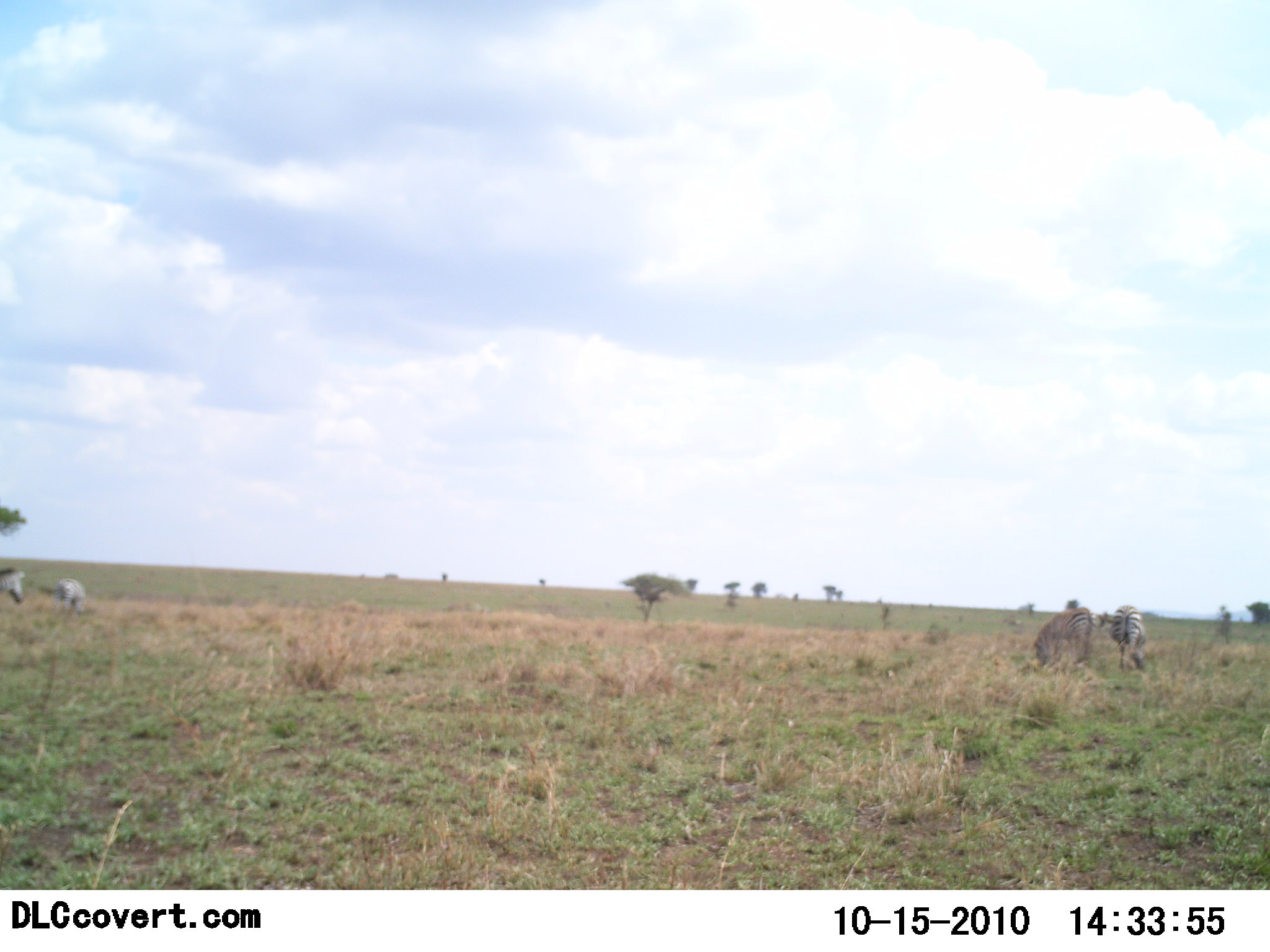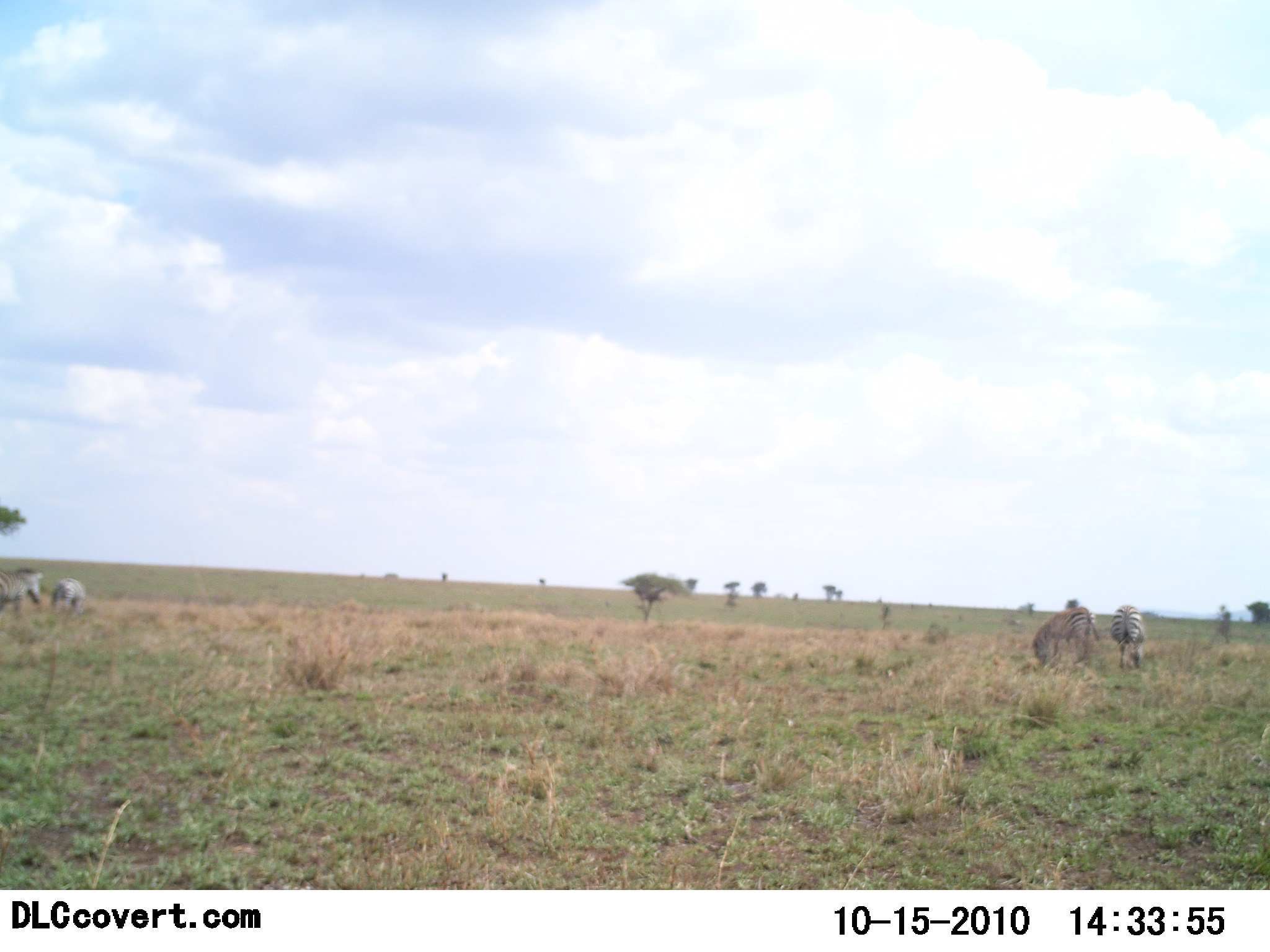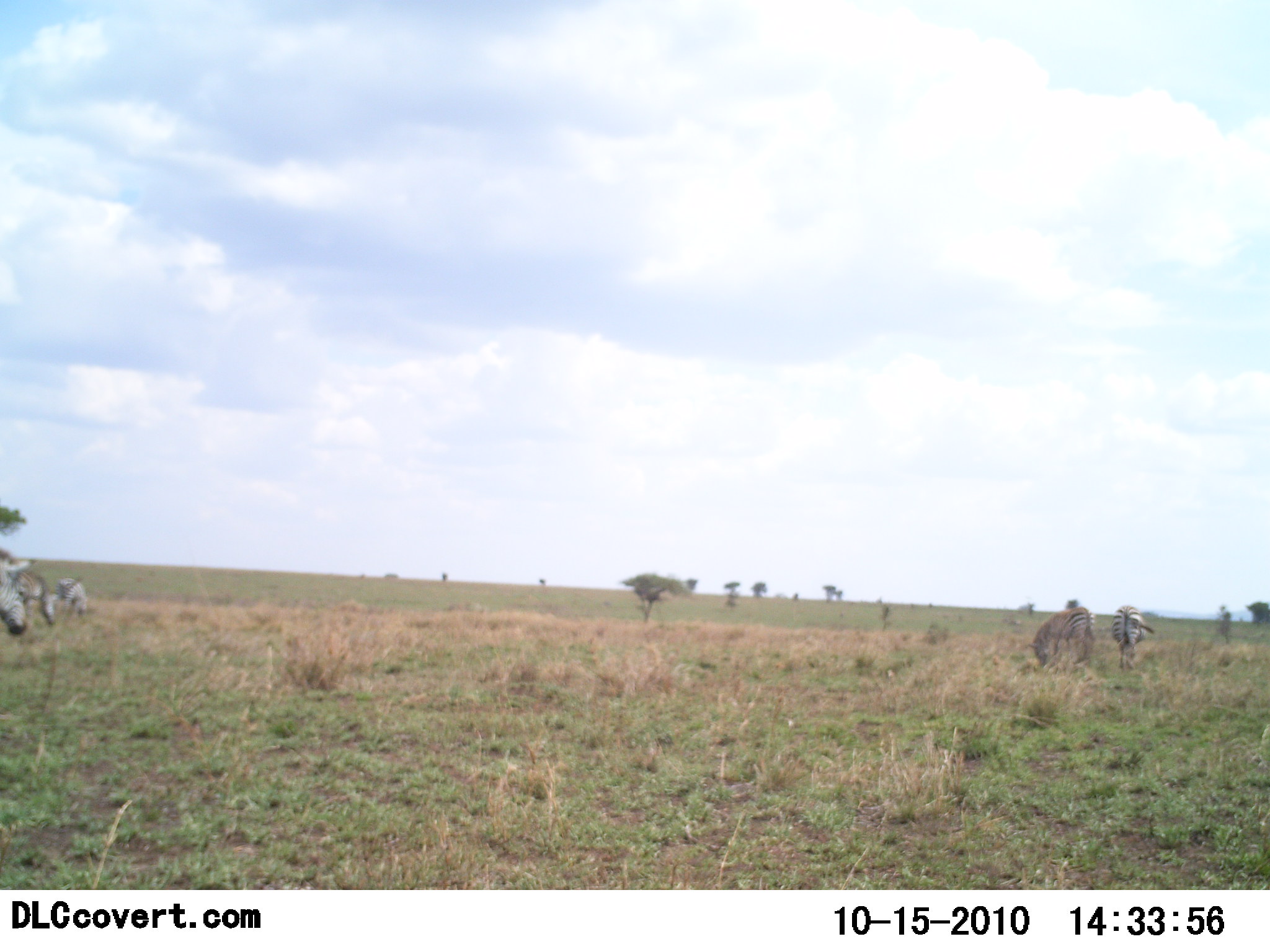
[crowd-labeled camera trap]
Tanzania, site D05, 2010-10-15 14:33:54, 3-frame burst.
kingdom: Animalia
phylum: Chordata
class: Mammalia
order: Perissodactyla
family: Equidae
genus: Equus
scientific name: Equus quagga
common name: plains zebra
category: zebra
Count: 5.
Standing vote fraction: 44%.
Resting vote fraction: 0%.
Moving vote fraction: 38%.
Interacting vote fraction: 0%.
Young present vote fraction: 0%.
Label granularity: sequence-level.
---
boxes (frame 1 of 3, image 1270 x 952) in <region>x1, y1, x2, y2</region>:
animal: <region>1033, 607, 1104, 671</region>; <region>1110, 605, 1148, 673</region>; <region>51, 576, 88, 619</region>; <region>0, 565, 27, 604</region>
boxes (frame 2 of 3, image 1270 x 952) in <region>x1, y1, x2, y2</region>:
animal: <region>1031, 607, 1101, 674</region>; <region>1109, 605, 1149, 674</region>; <region>0, 567, 42, 618</region>; <region>50, 577, 87, 619</region>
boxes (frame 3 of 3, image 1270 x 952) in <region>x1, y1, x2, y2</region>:
animal: <region>1031, 607, 1097, 674</region>; <region>0, 550, 36, 636</region>; <region>1109, 605, 1155, 672</region>; <region>11, 568, 54, 622</region>; <region>53, 577, 89, 623</region>